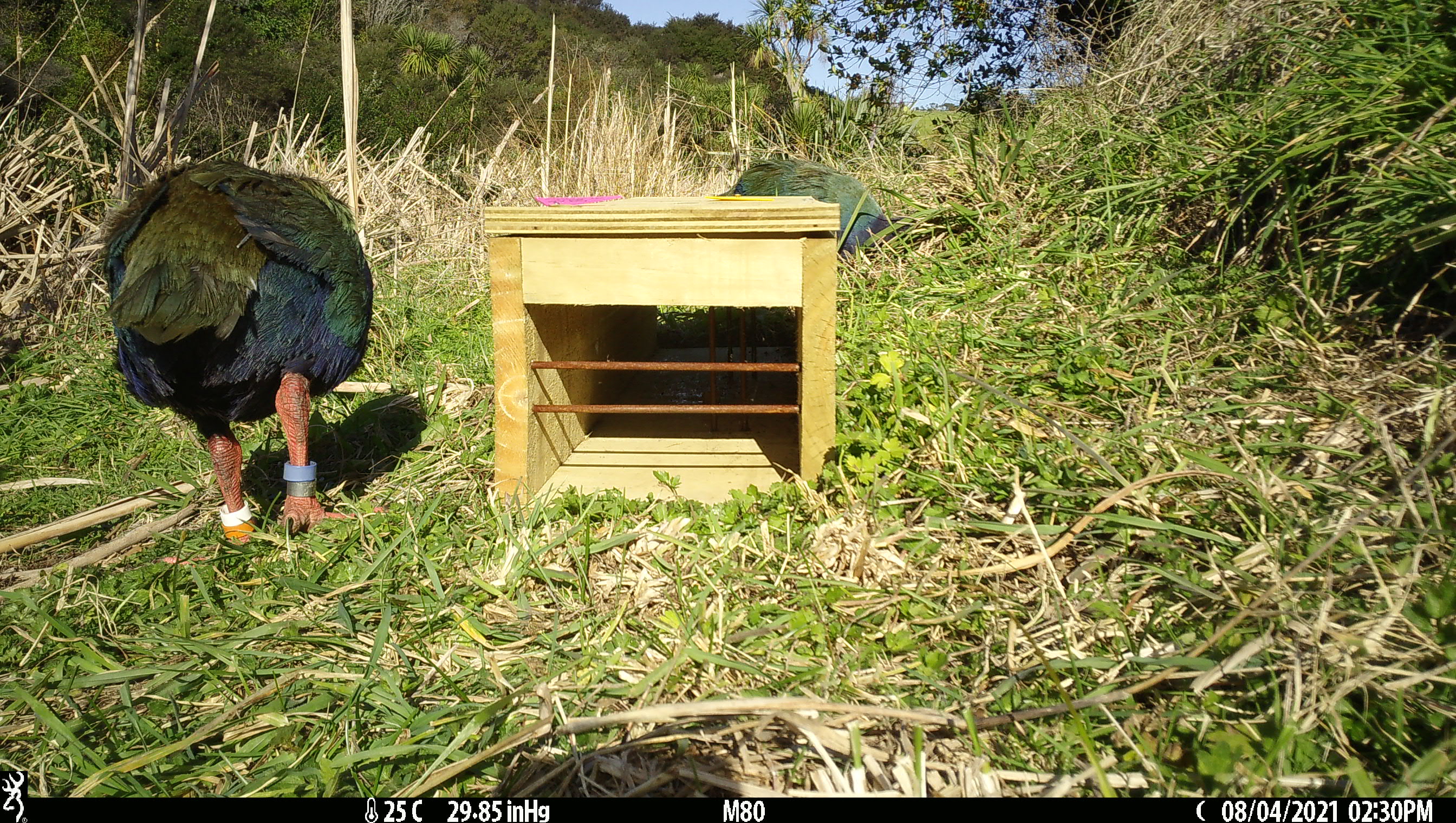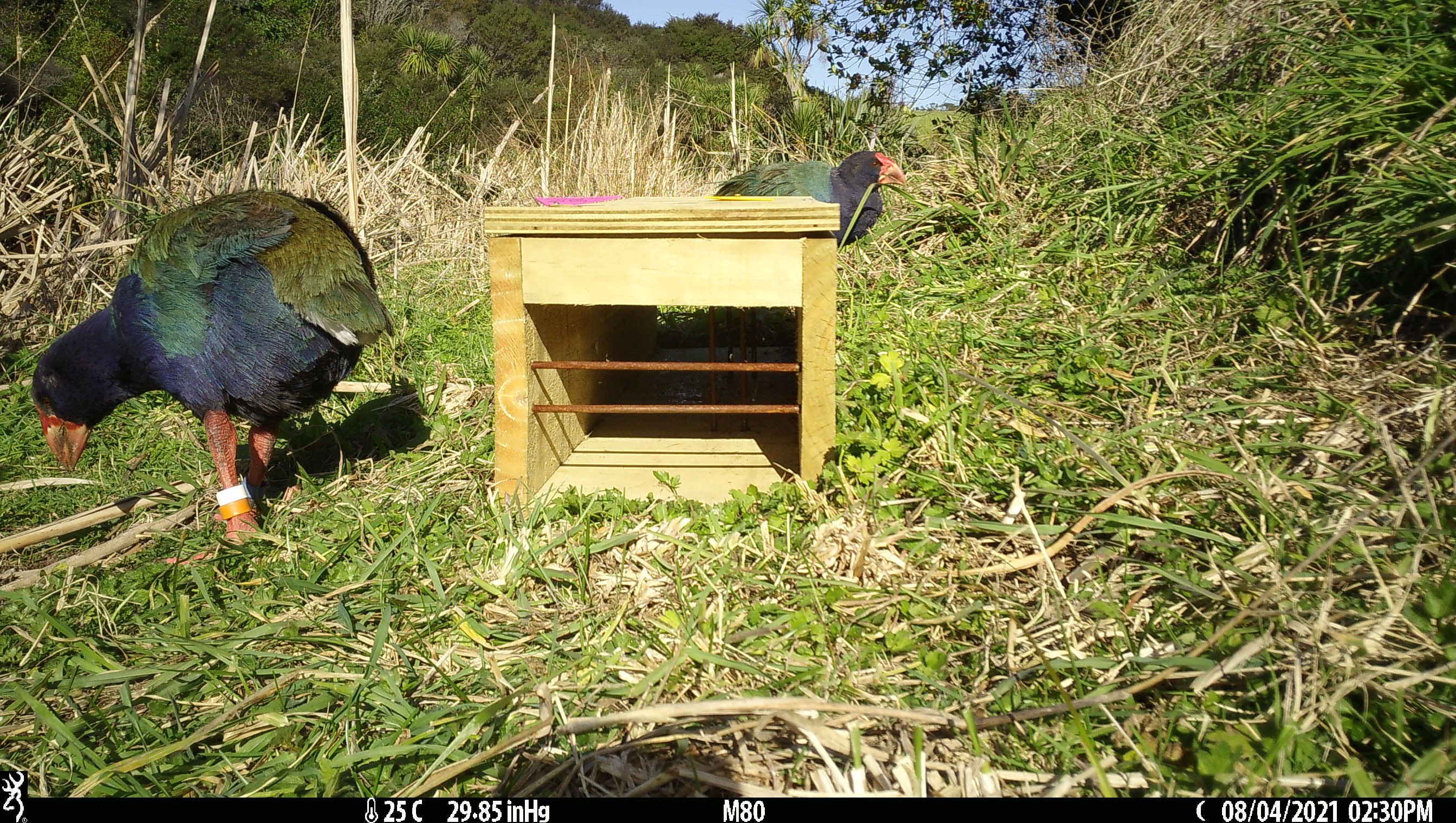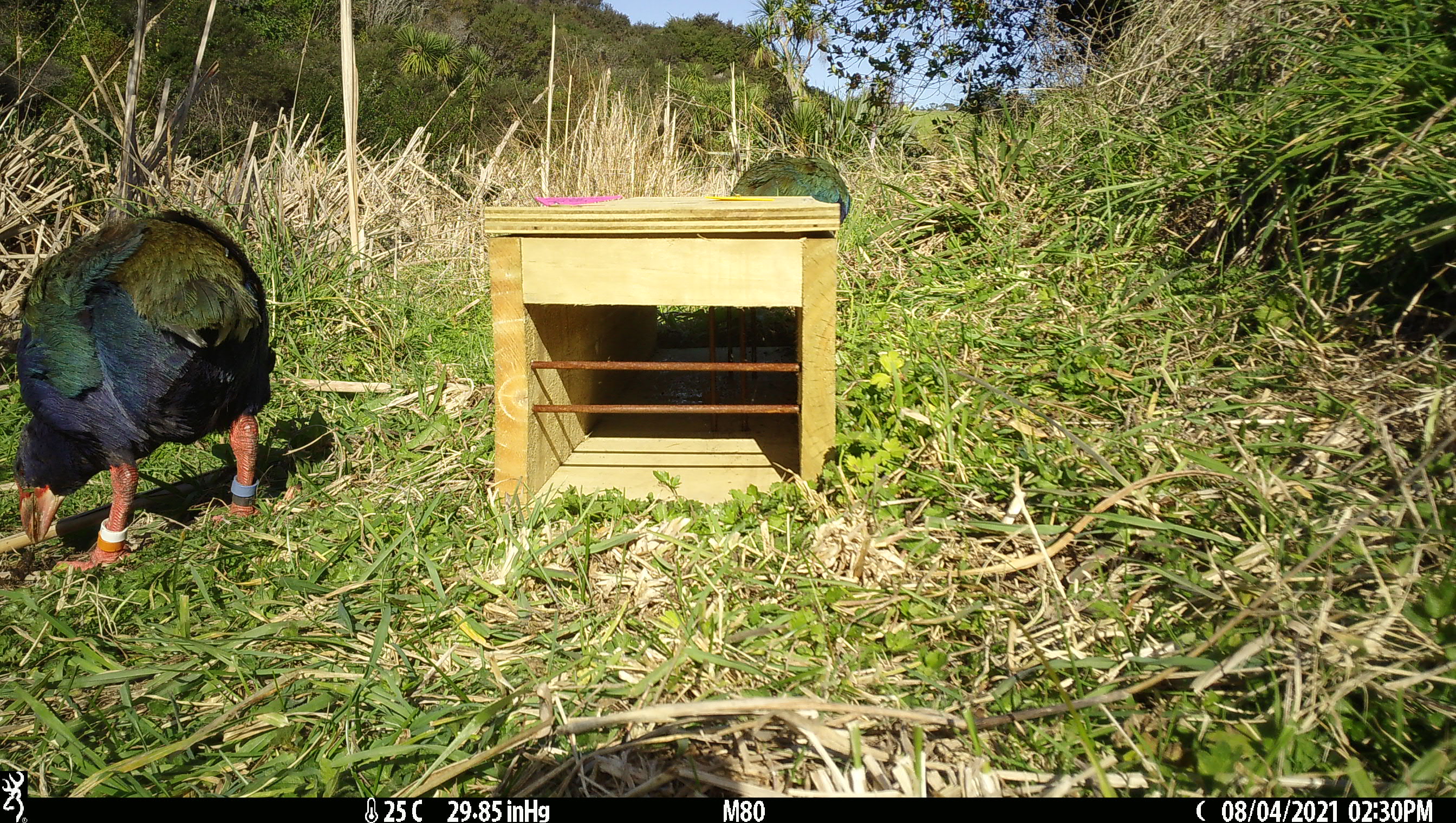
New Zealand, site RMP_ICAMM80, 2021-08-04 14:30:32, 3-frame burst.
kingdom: Animalia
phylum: Chordata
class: Aves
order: Gruiformes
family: Rallidae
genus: Porphyrio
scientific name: Porphyrio mantelli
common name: takahe